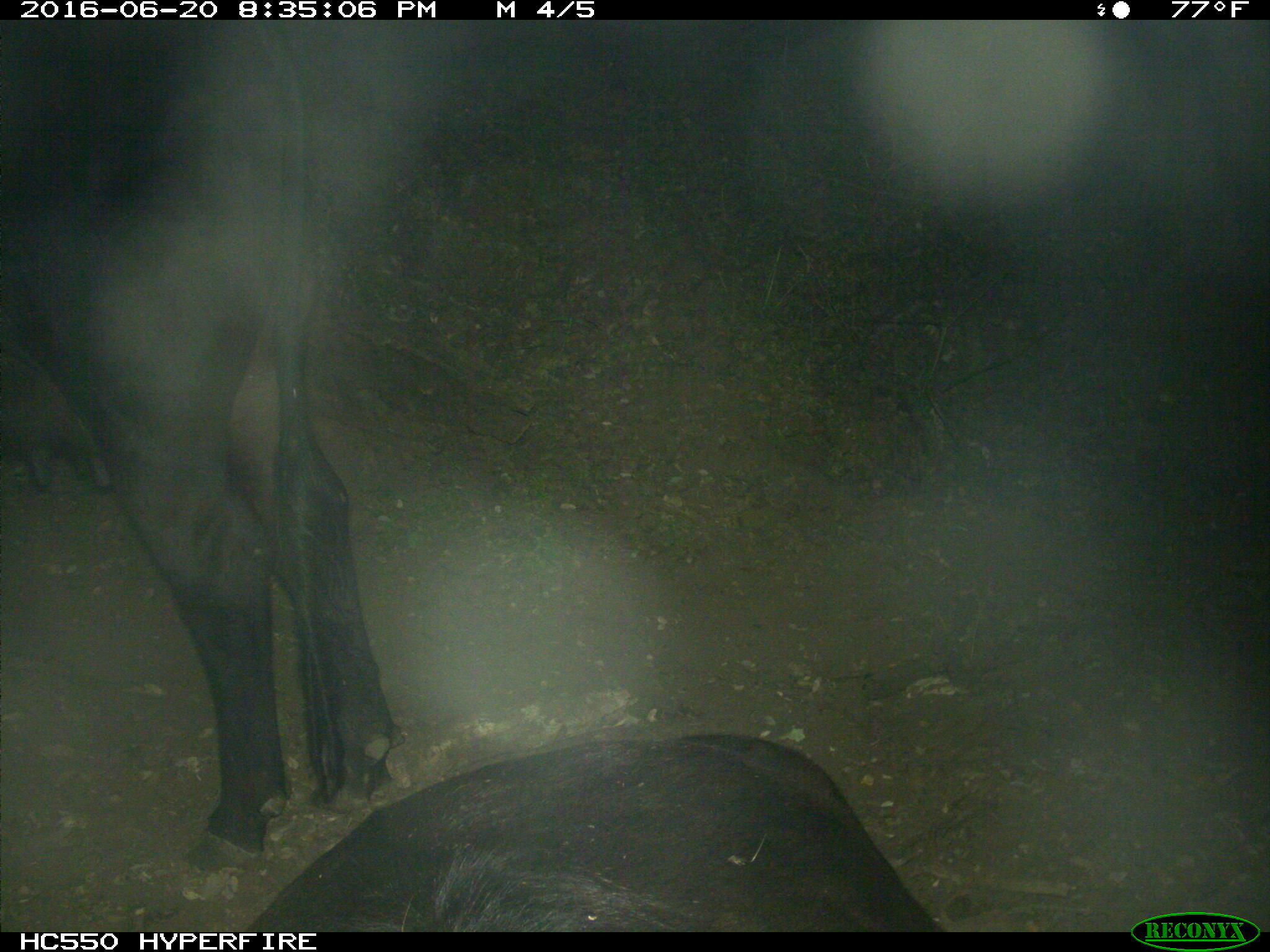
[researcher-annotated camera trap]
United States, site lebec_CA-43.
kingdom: Animalia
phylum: Chordata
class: Mammalia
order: Artiodactyla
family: Bovidae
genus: Bos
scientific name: Bos taurus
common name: domestic cow